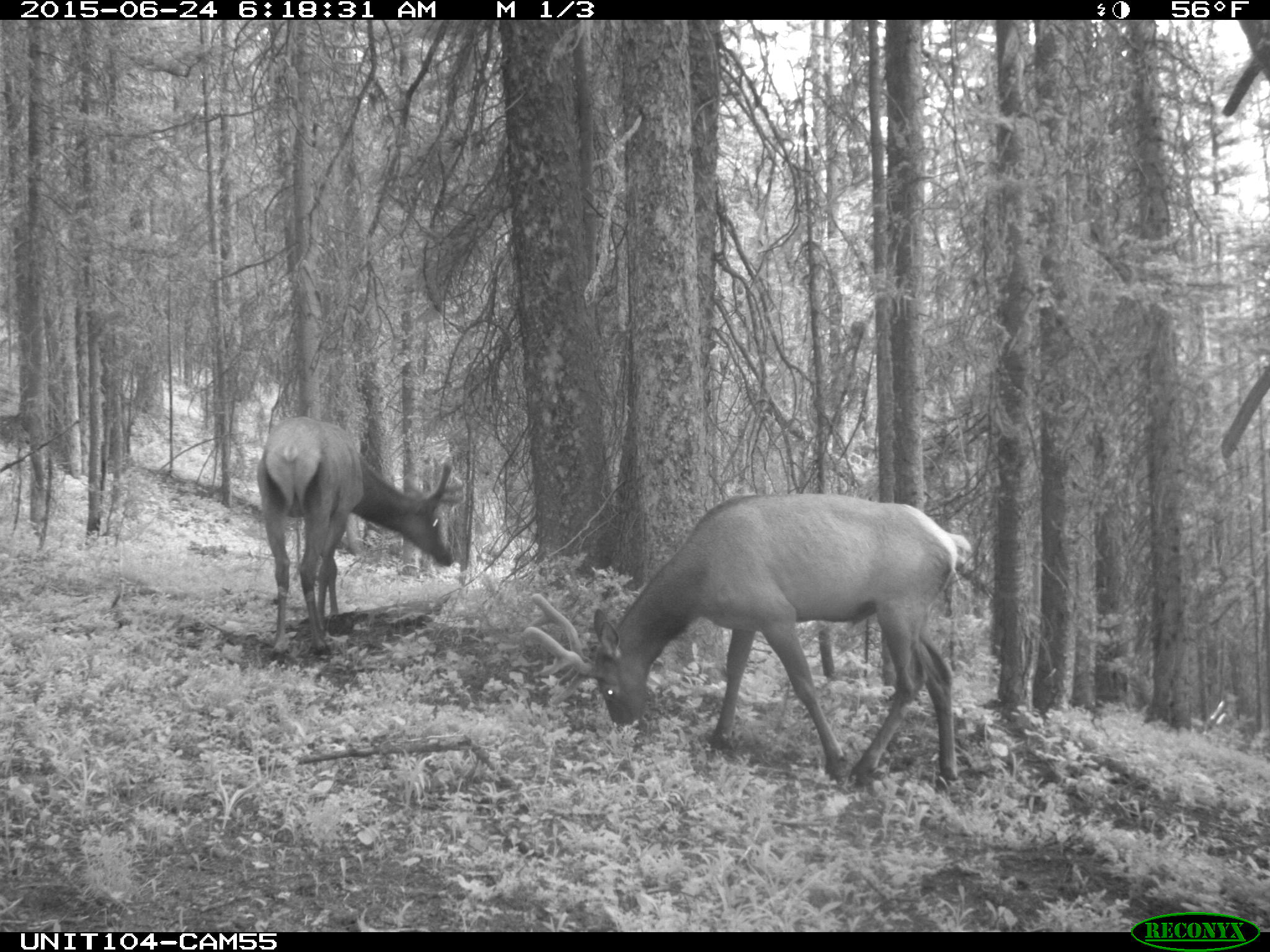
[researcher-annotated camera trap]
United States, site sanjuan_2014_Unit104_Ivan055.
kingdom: Animalia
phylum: Chordata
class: Mammalia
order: Artiodactyla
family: Cervidae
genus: Cervus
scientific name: Cervus elaphus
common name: red deer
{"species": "Cervus elaphus (red deer)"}